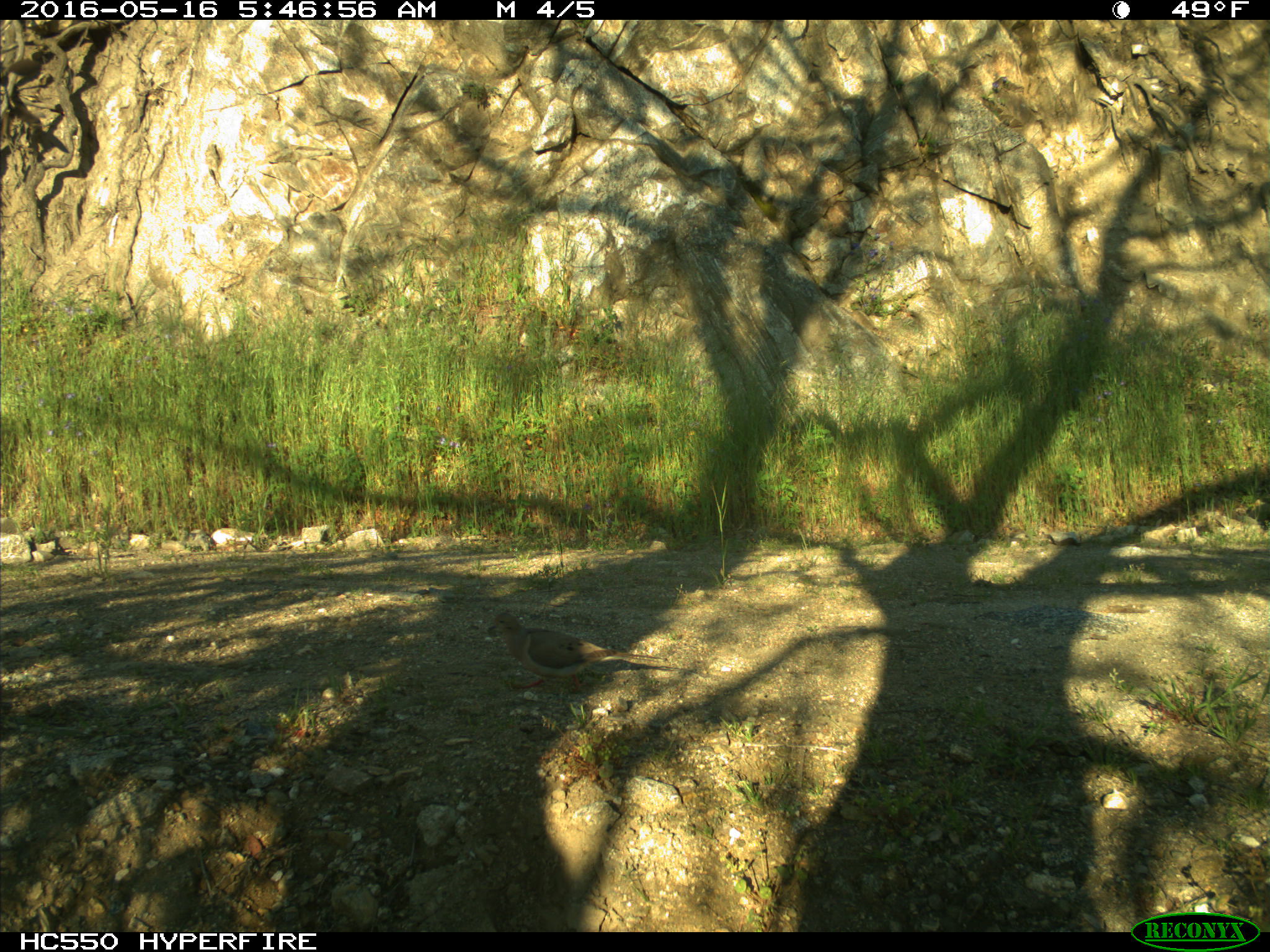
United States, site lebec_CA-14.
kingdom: Animalia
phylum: Chordata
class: Aves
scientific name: Aves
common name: birds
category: unidentified bird